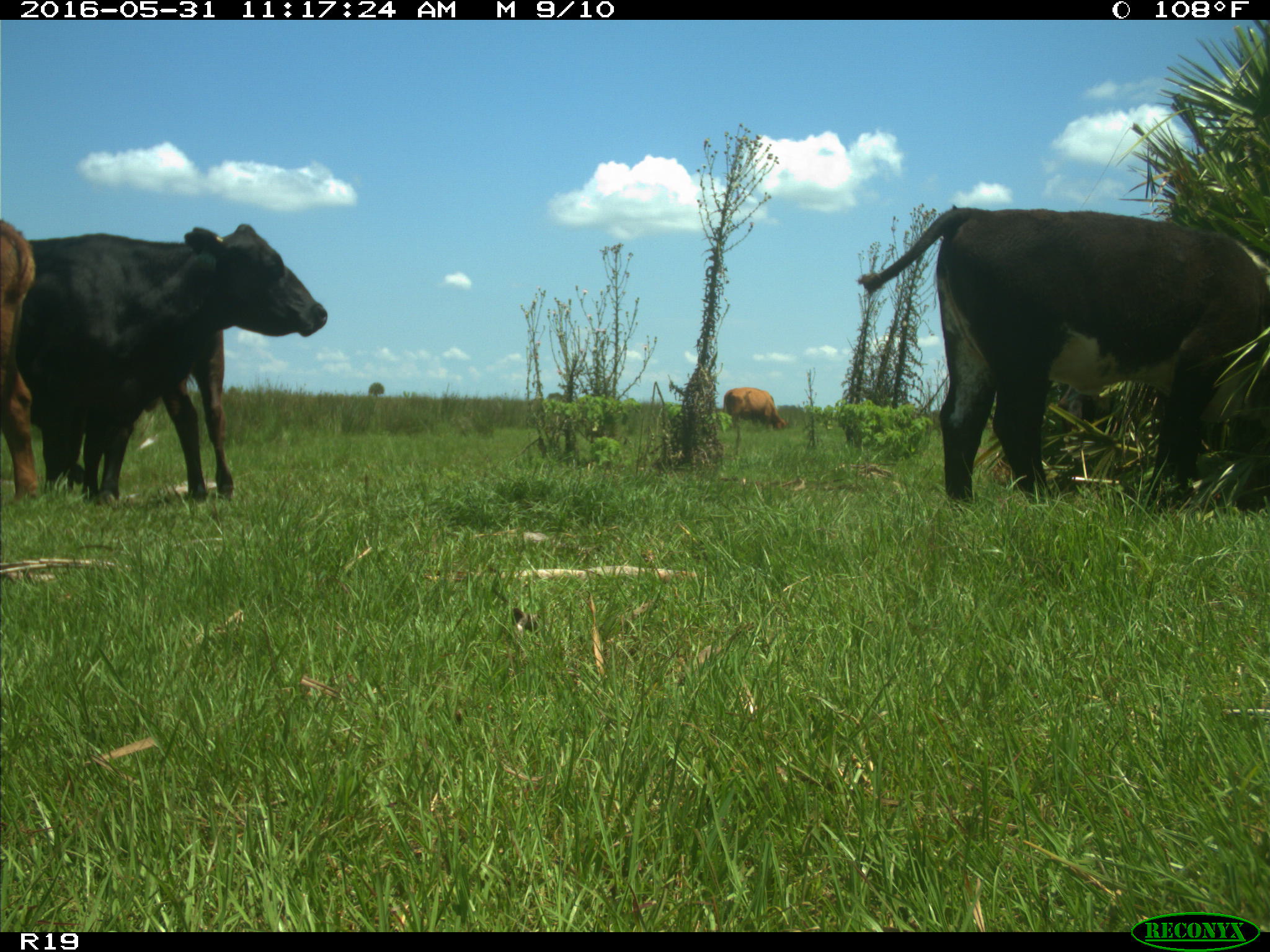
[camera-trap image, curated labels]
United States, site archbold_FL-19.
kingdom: Animalia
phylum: Chordata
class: Mammalia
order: Artiodactyla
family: Bovidae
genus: Bos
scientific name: Bos taurus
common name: domestic cow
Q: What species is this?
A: Bos taurus (domestic cow).